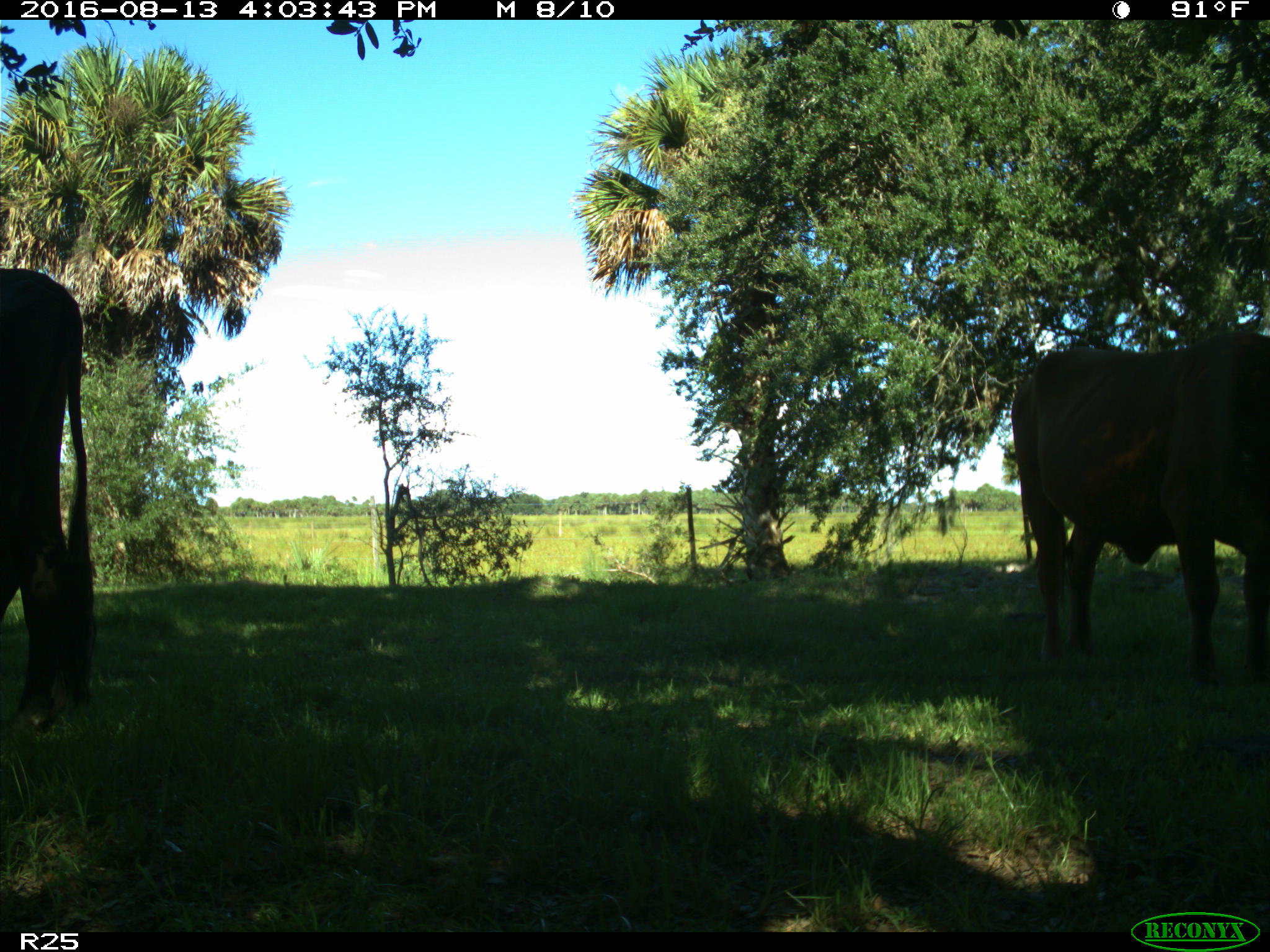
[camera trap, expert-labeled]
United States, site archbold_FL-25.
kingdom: Animalia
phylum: Chordata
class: Mammalia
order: Artiodactyla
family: Bovidae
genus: Bos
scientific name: Bos taurus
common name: domestic cow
Bos taurus (domestic cow).